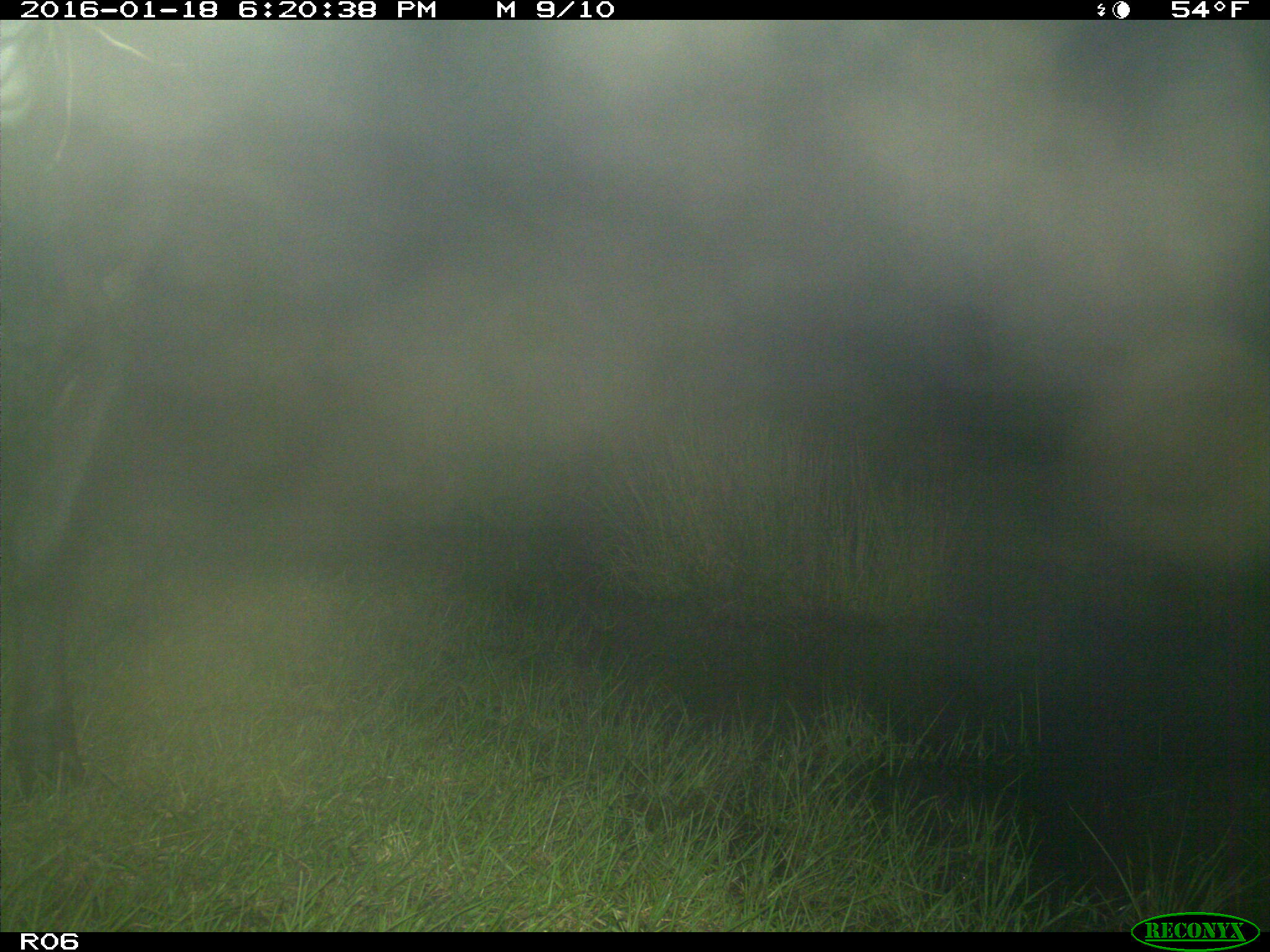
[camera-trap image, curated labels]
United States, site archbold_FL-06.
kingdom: Animalia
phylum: Chordata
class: Mammalia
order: Artiodactyla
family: Bovidae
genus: Bos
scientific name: Bos taurus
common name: domestic cow